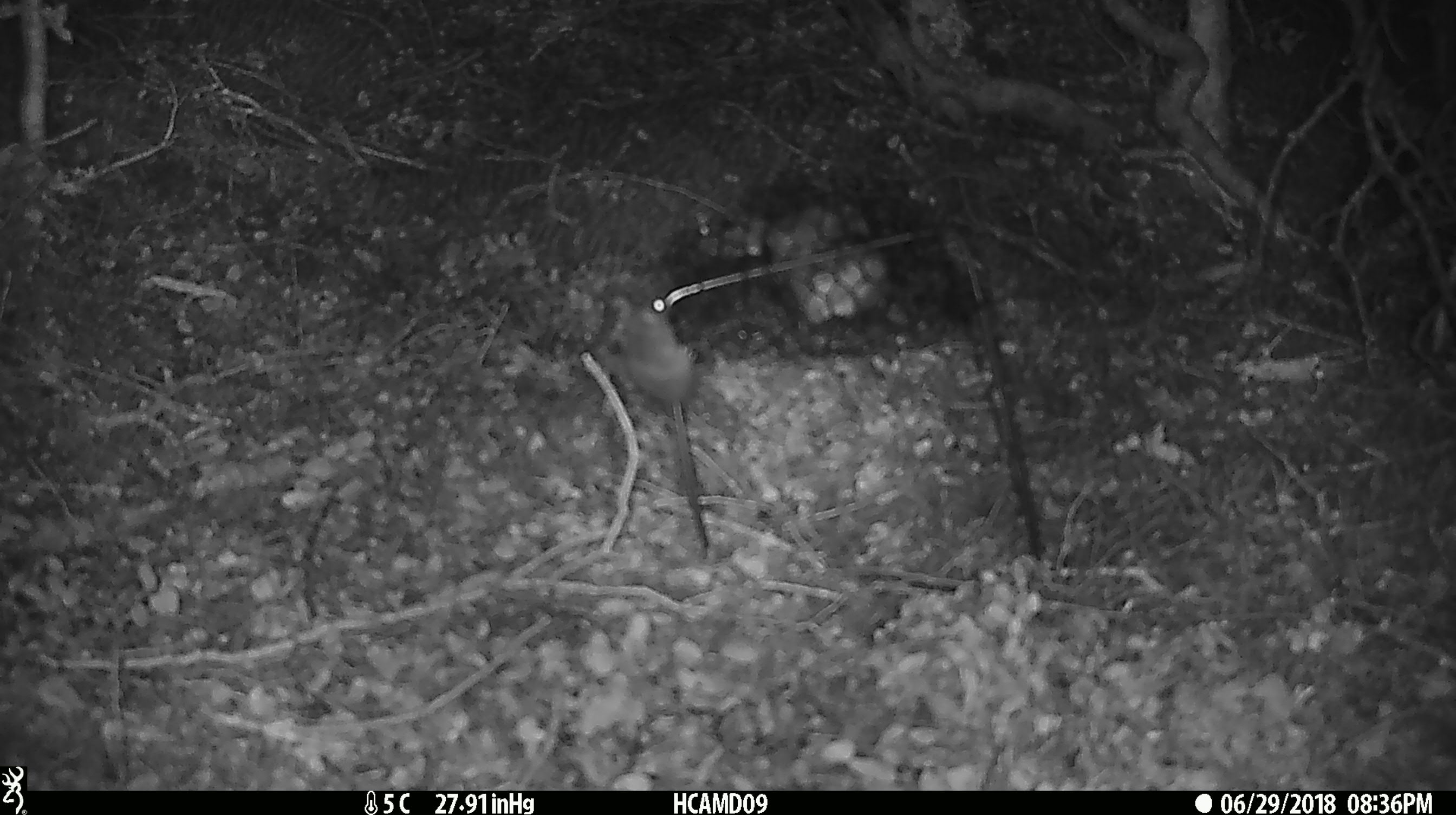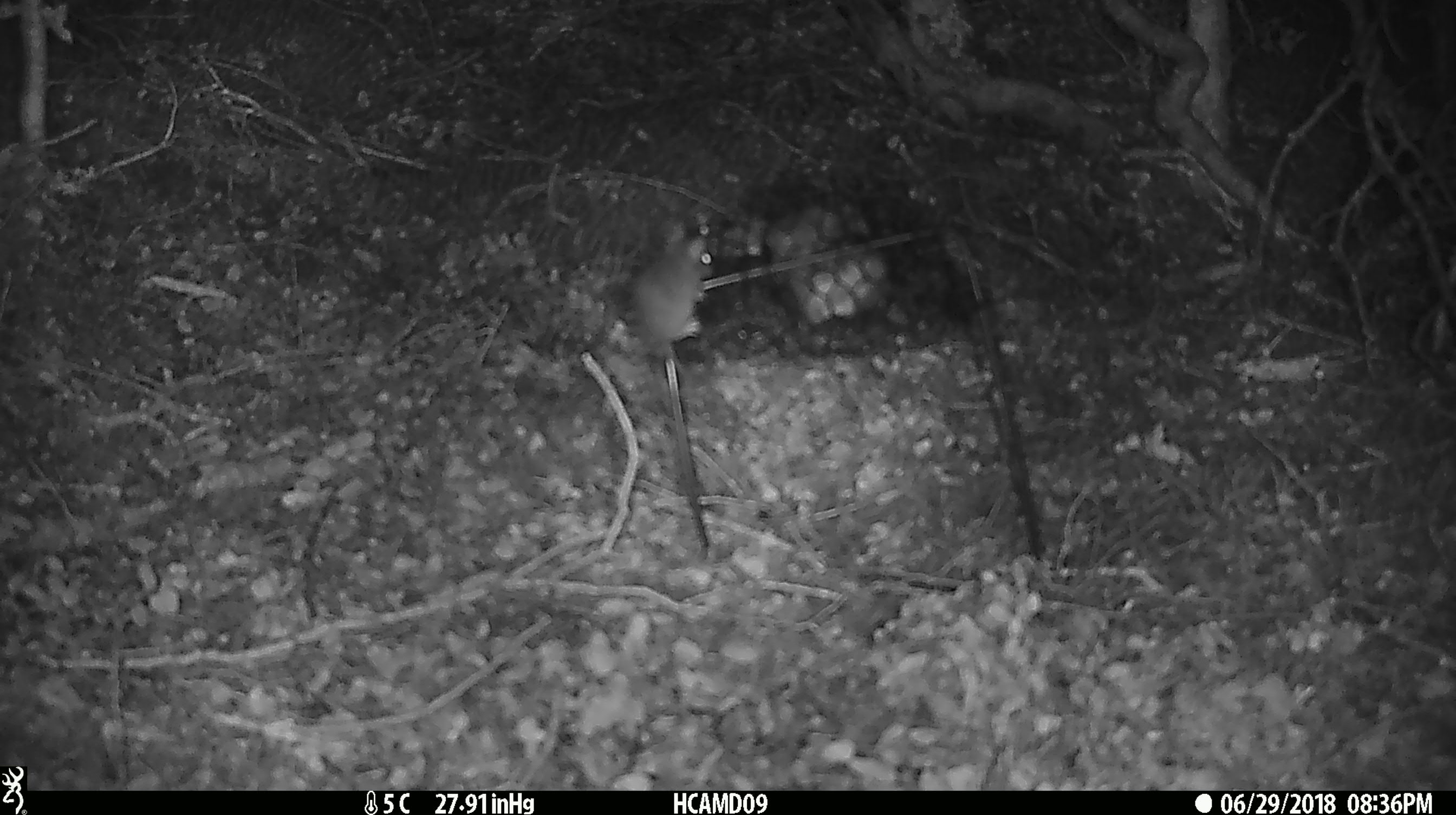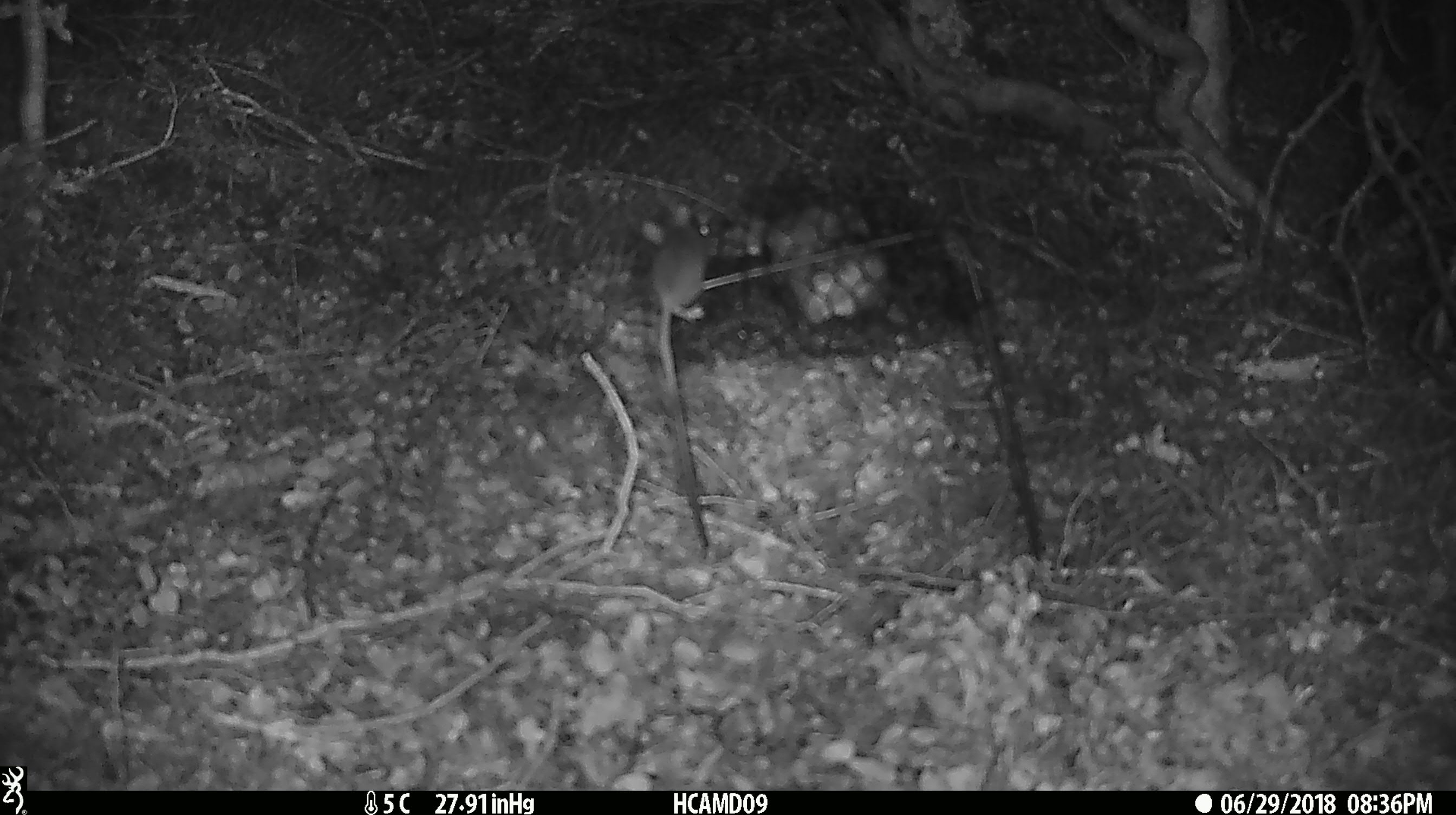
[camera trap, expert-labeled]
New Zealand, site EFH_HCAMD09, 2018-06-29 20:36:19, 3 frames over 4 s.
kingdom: Animalia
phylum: Chordata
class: Mammalia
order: Rodentia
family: Muridae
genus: Mus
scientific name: Mus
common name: mouse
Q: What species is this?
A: Mouse (Mus).